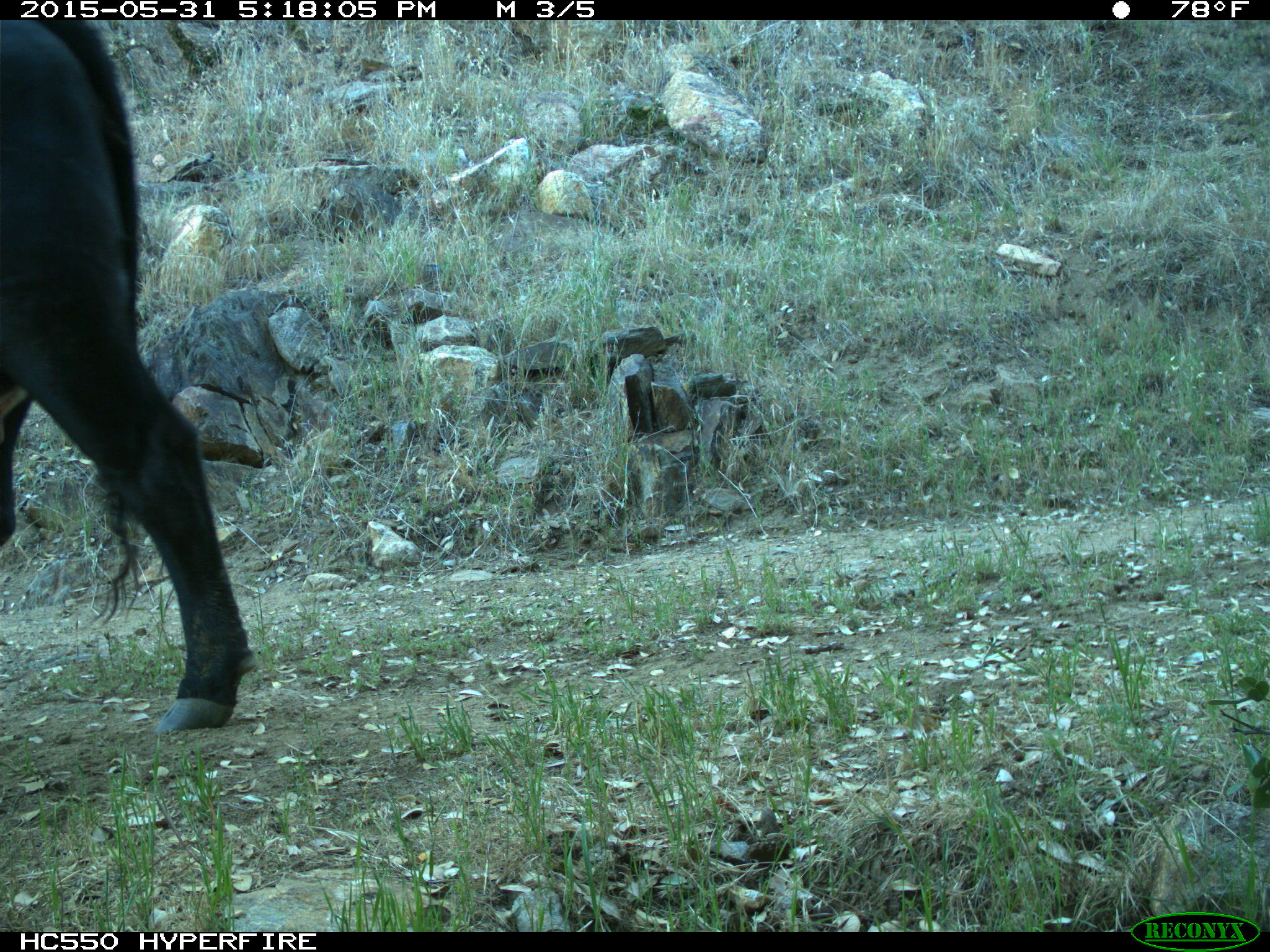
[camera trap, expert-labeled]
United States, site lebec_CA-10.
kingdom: Animalia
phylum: Chordata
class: Mammalia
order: Artiodactyla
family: Bovidae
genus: Bos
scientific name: Bos taurus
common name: domestic cow